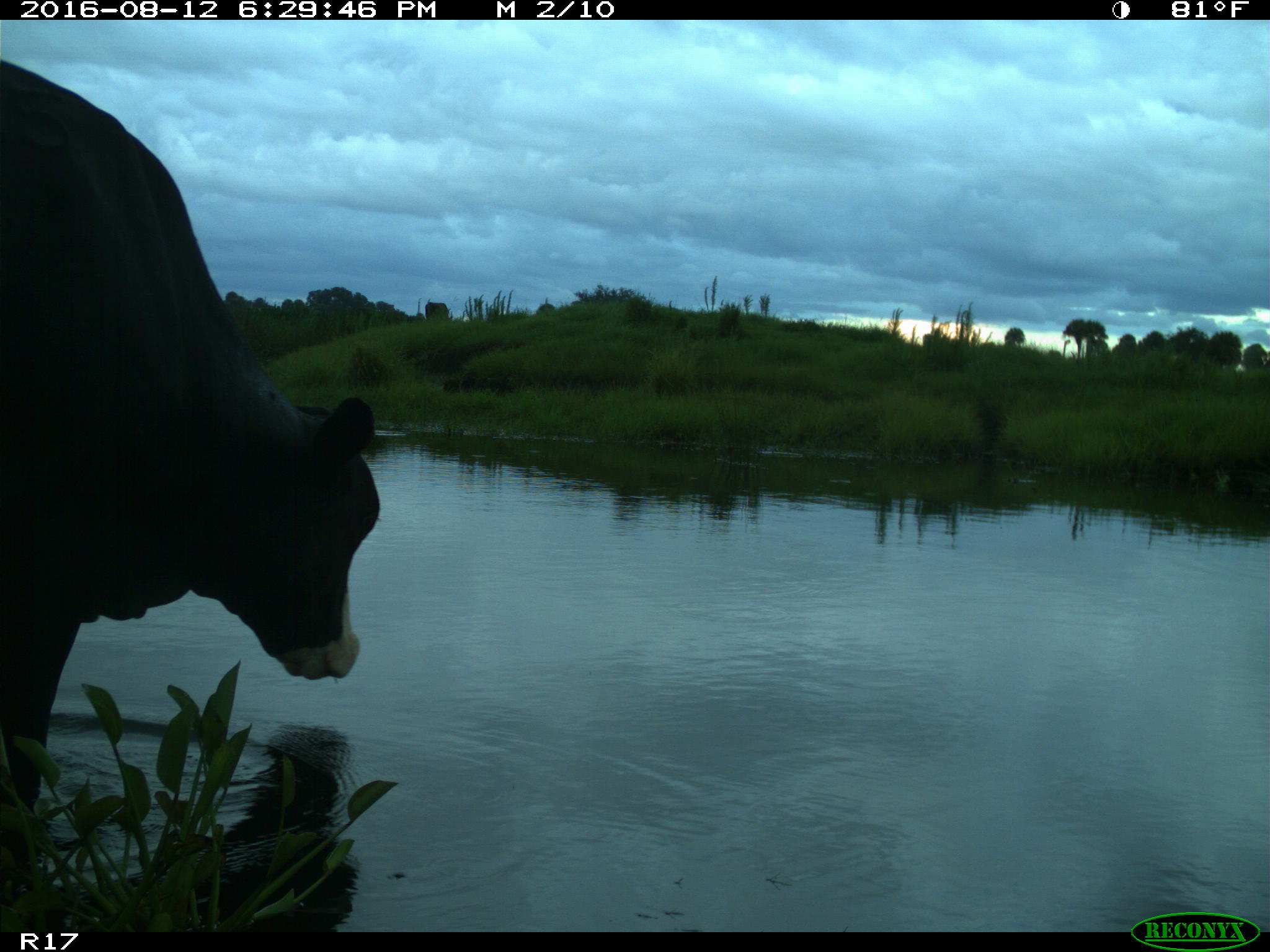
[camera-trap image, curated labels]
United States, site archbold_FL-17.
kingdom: Animalia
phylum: Chordata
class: Mammalia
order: Artiodactyla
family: Bovidae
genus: Bos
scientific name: Bos taurus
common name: domestic cow